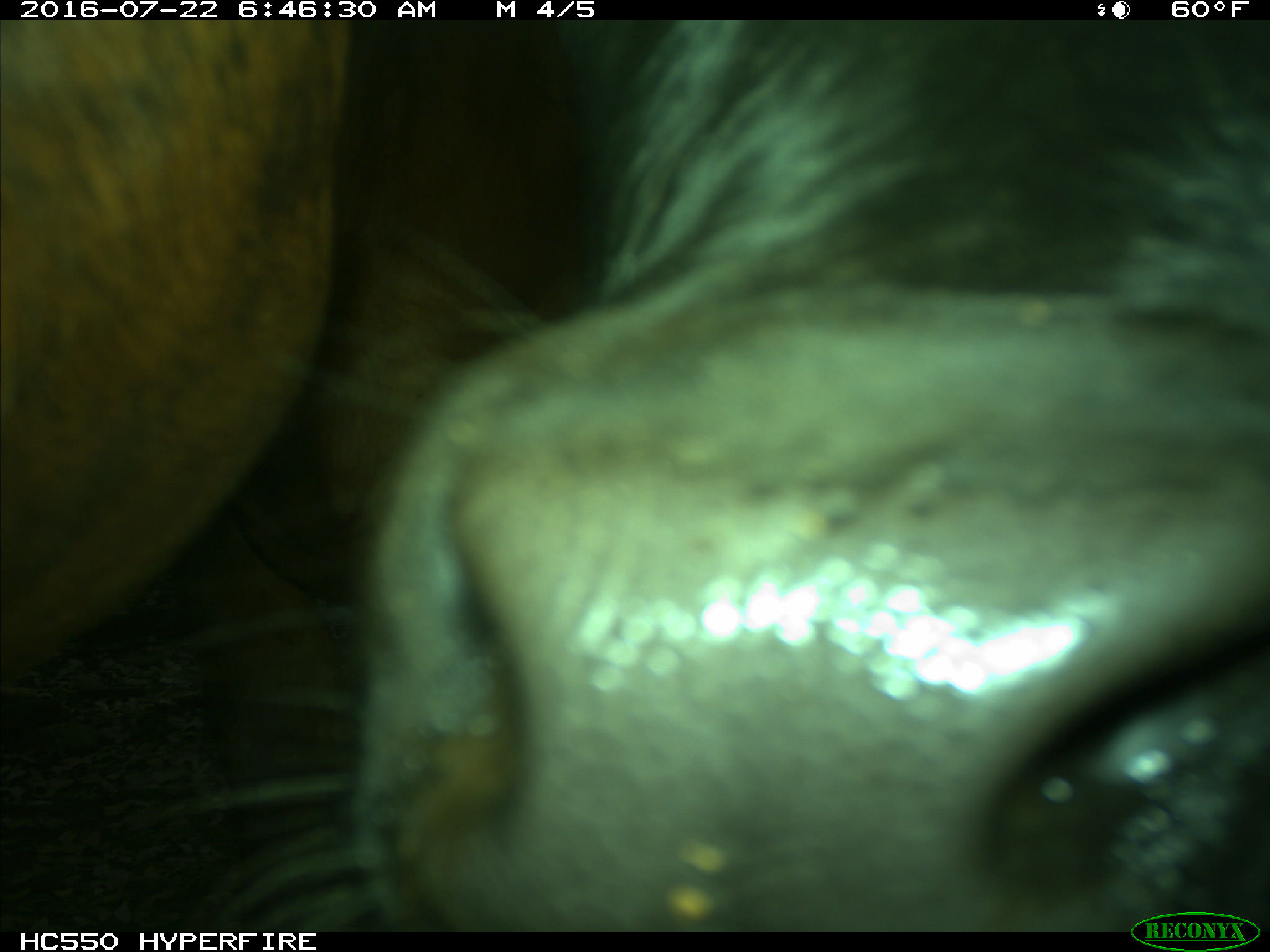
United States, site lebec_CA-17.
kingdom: Animalia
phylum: Chordata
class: Mammalia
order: Artiodactyla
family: Bovidae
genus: Bos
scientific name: Bos taurus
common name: domestic cow